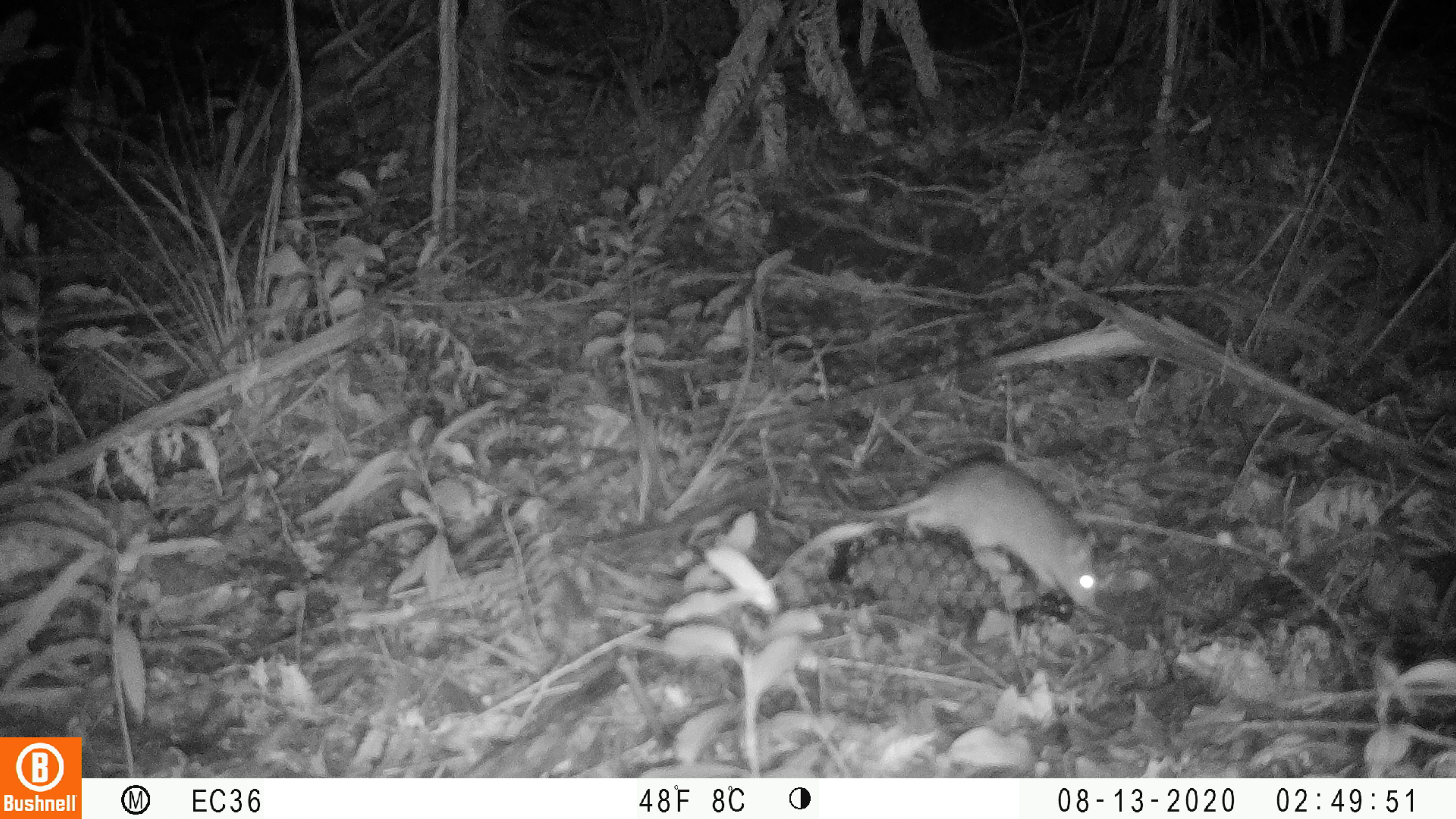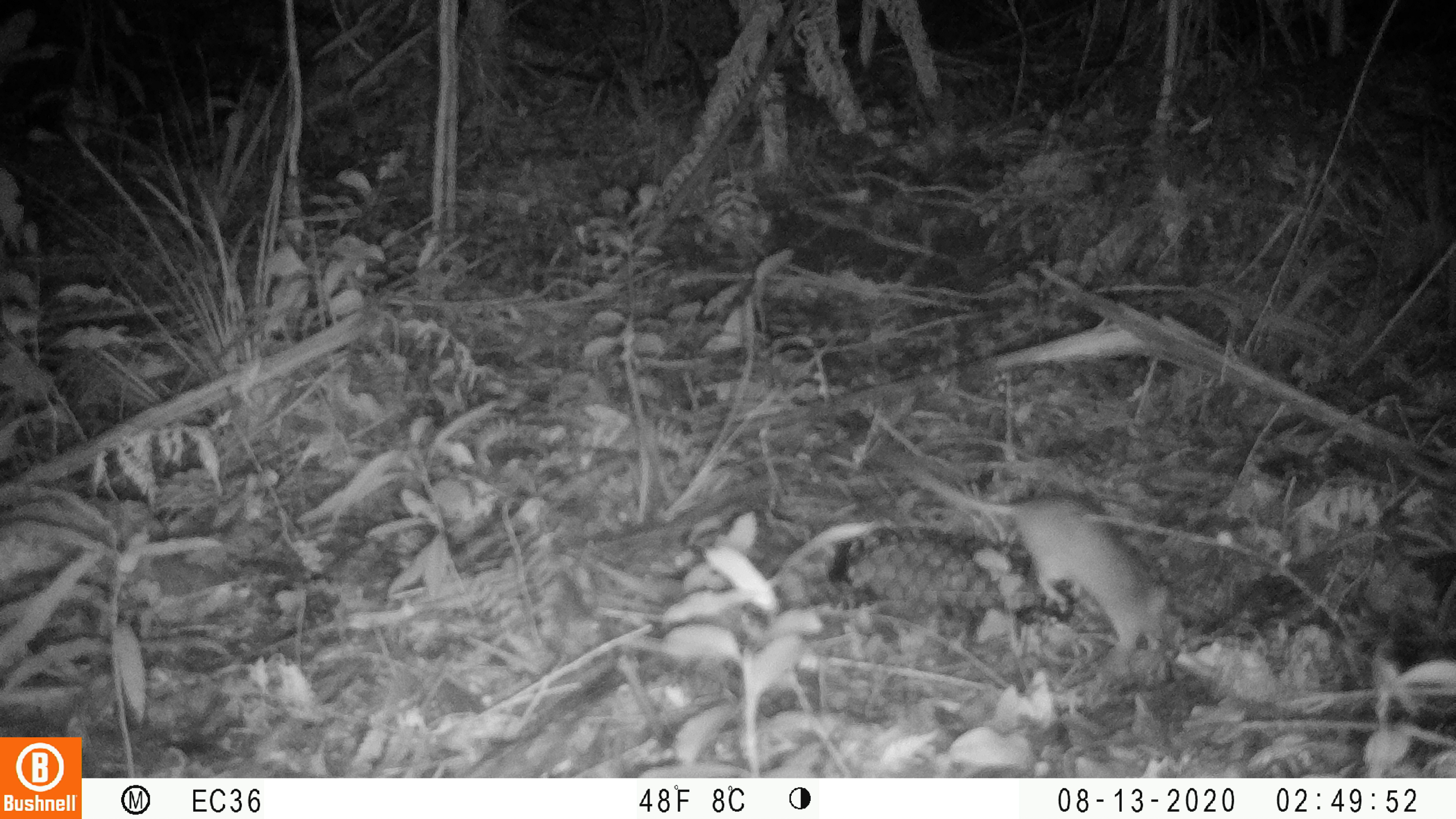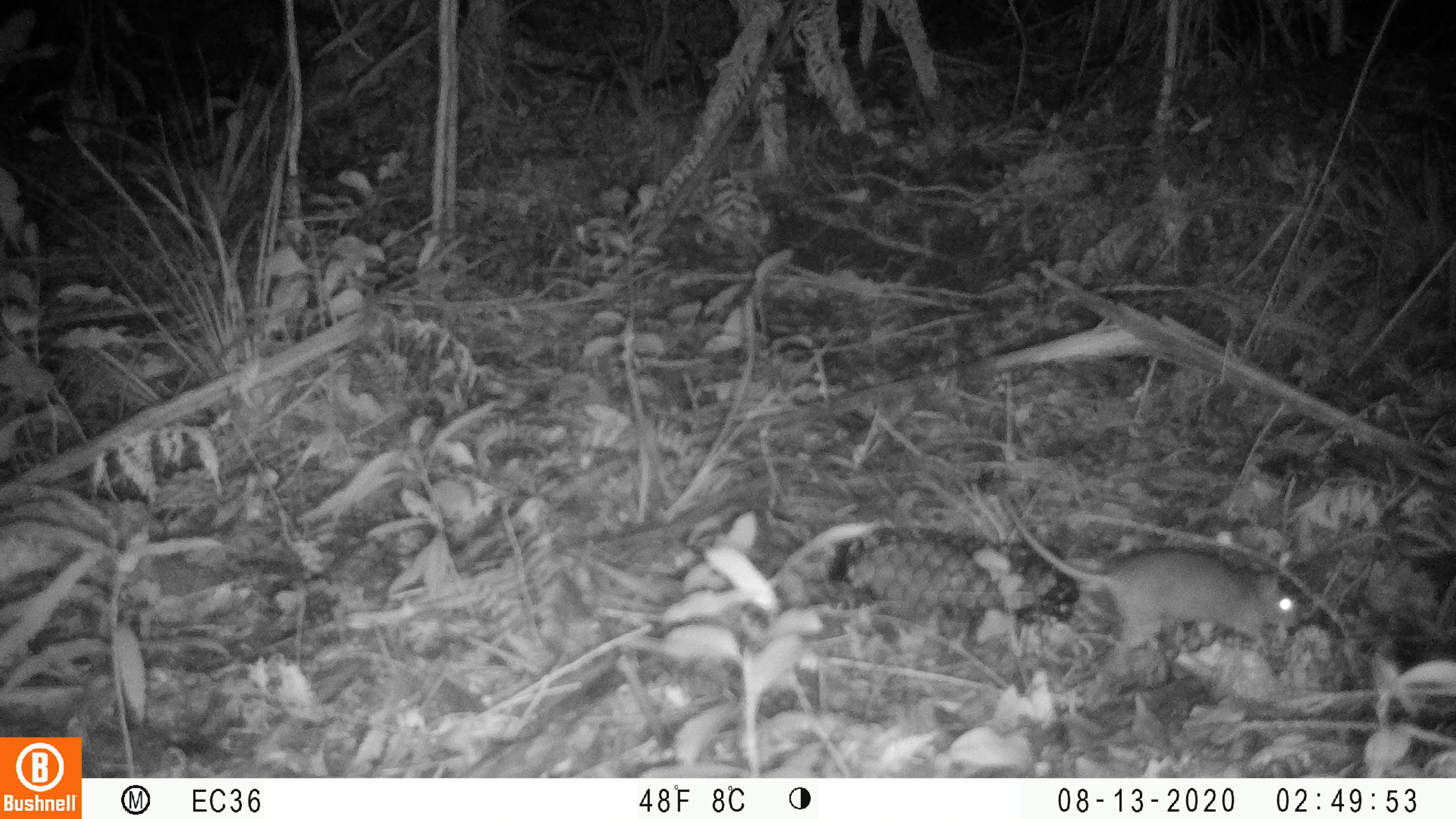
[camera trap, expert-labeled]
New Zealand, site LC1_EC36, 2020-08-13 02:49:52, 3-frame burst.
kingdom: Animalia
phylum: Chordata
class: Mammalia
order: Rodentia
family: Muridae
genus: Rattus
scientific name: Rattus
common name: rat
Rat (Rattus).